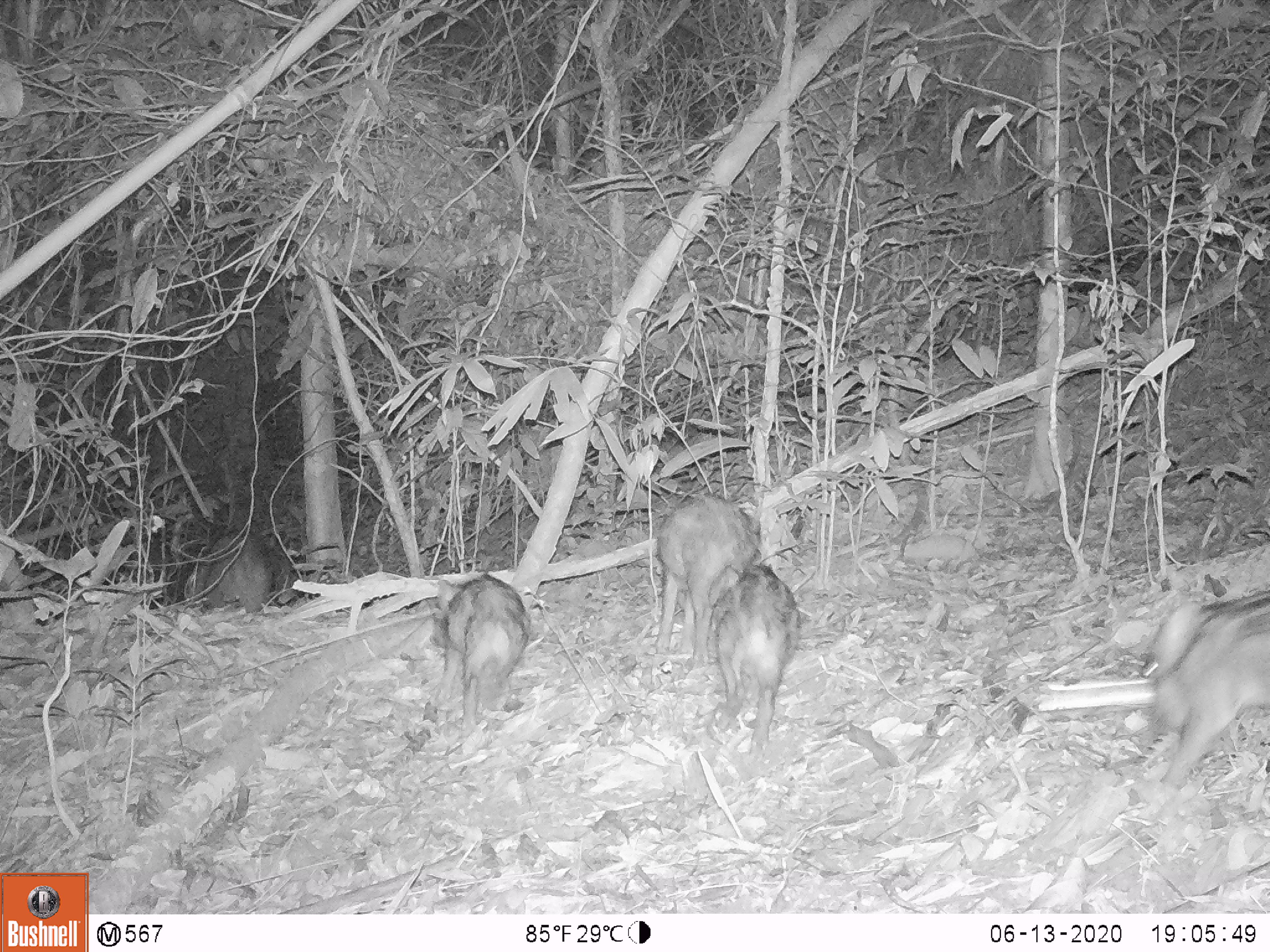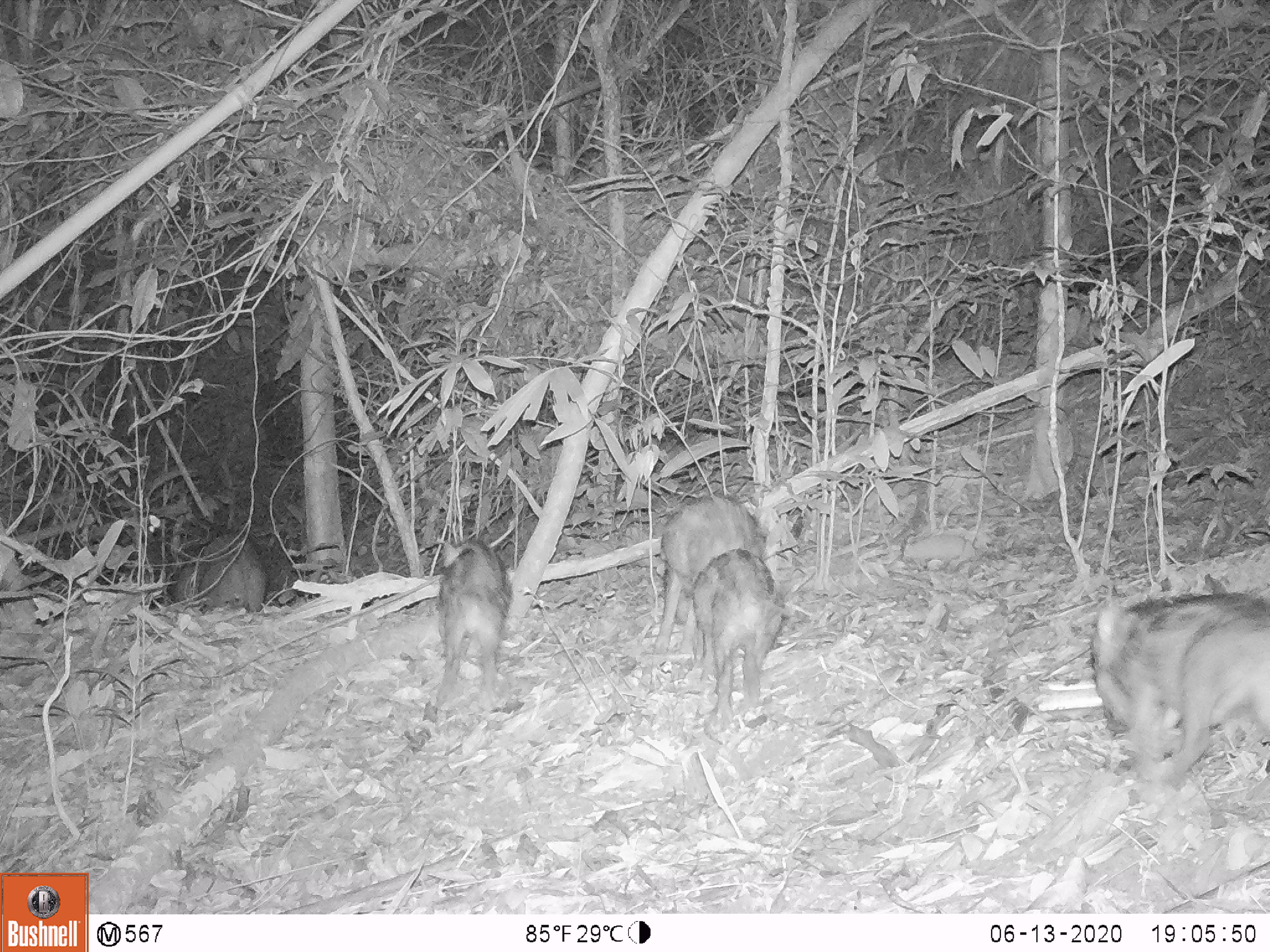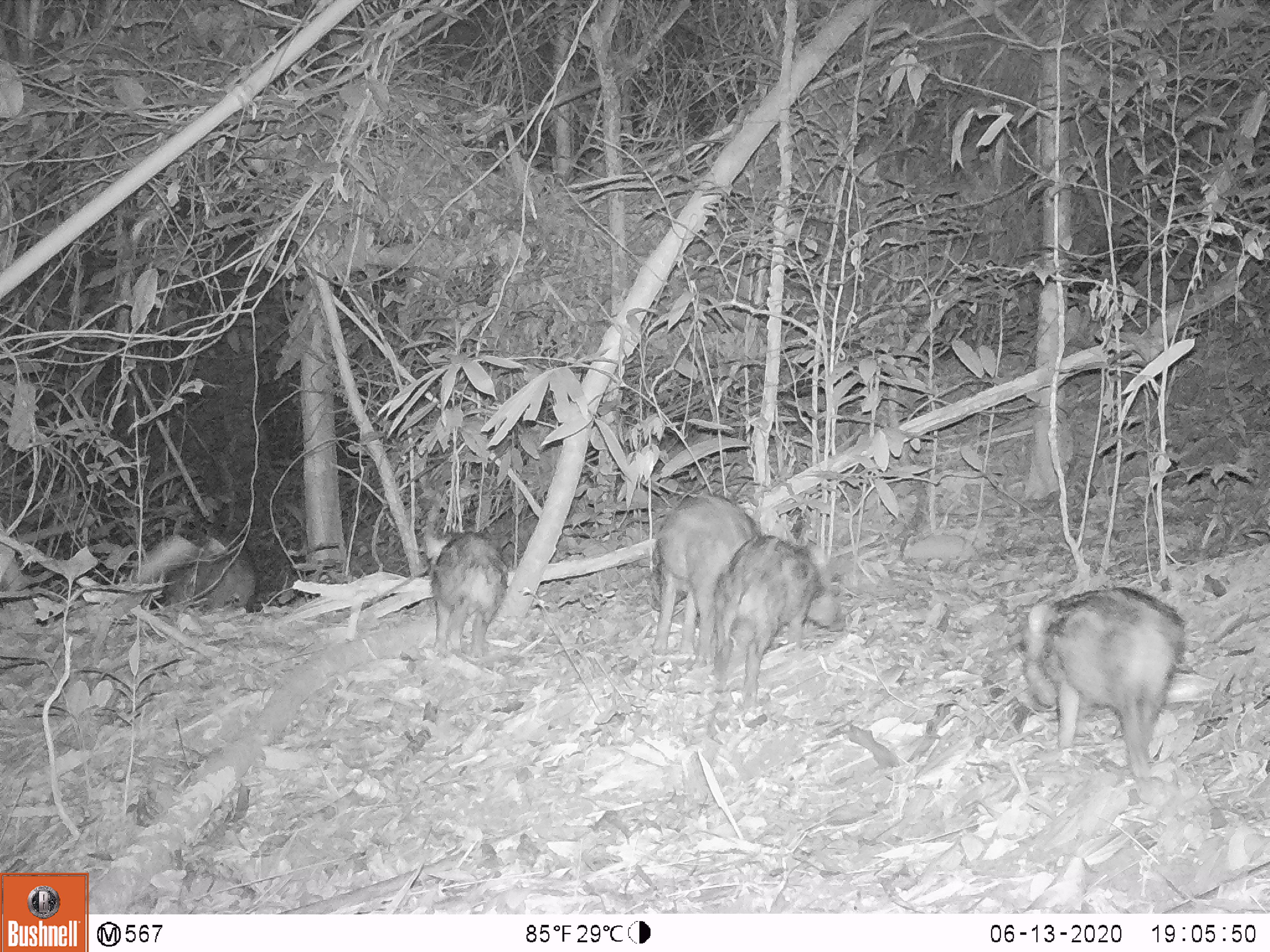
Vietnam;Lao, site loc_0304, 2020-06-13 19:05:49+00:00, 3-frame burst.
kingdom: Animalia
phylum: Chordata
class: Mammalia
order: Artiodactyla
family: Suidae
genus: Sus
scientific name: Sus scrofa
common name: eurasian wild pig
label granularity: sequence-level